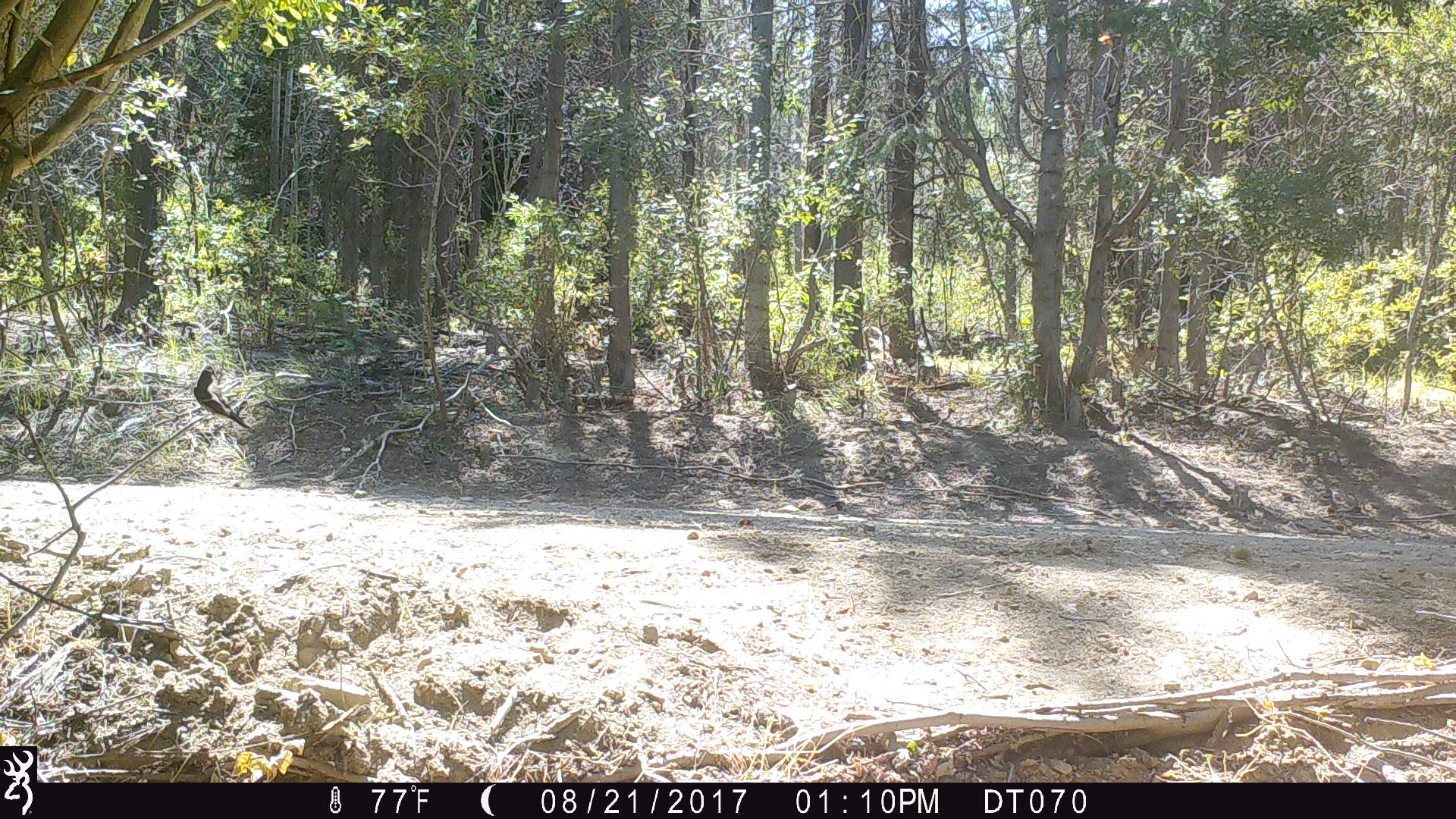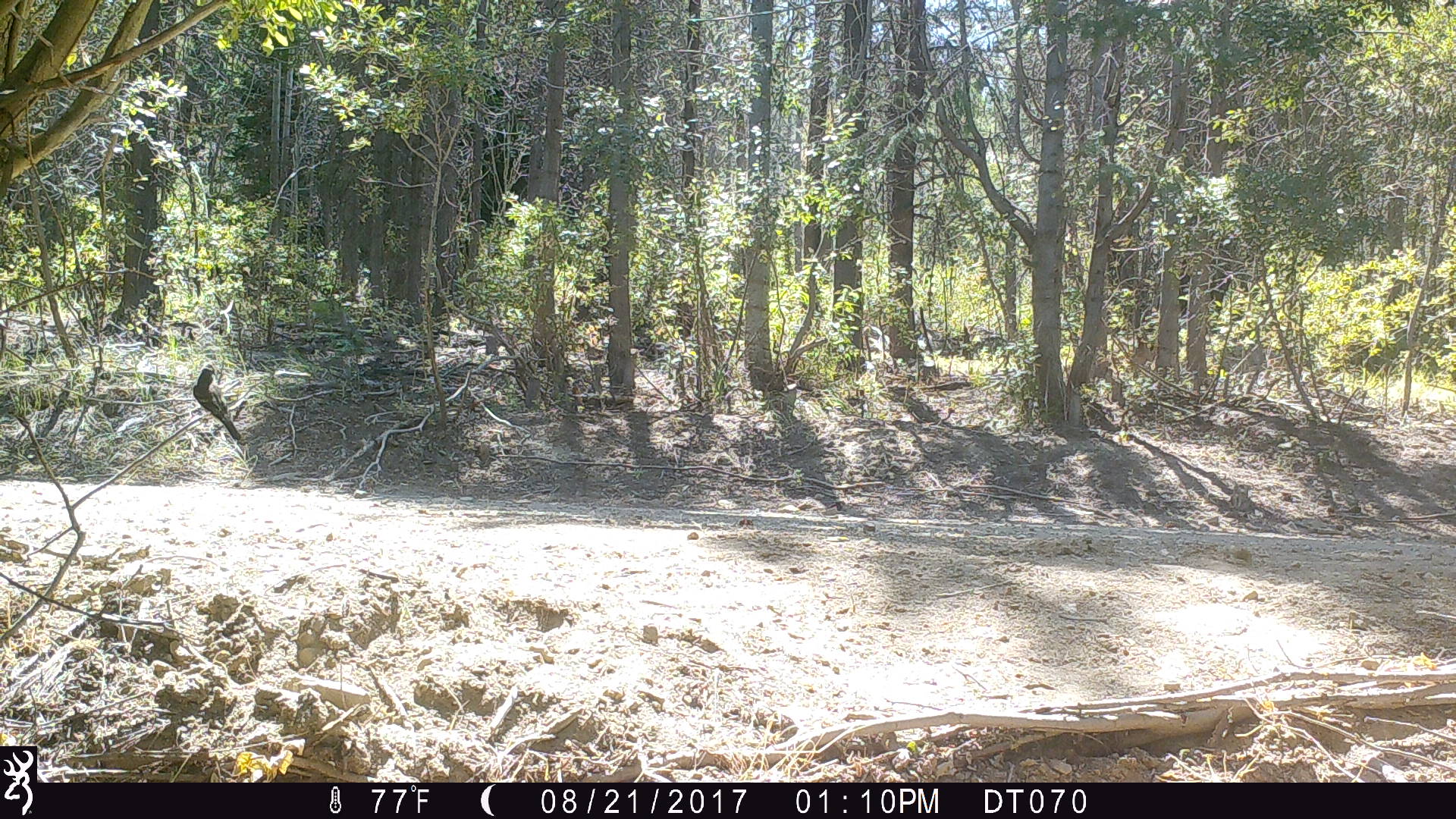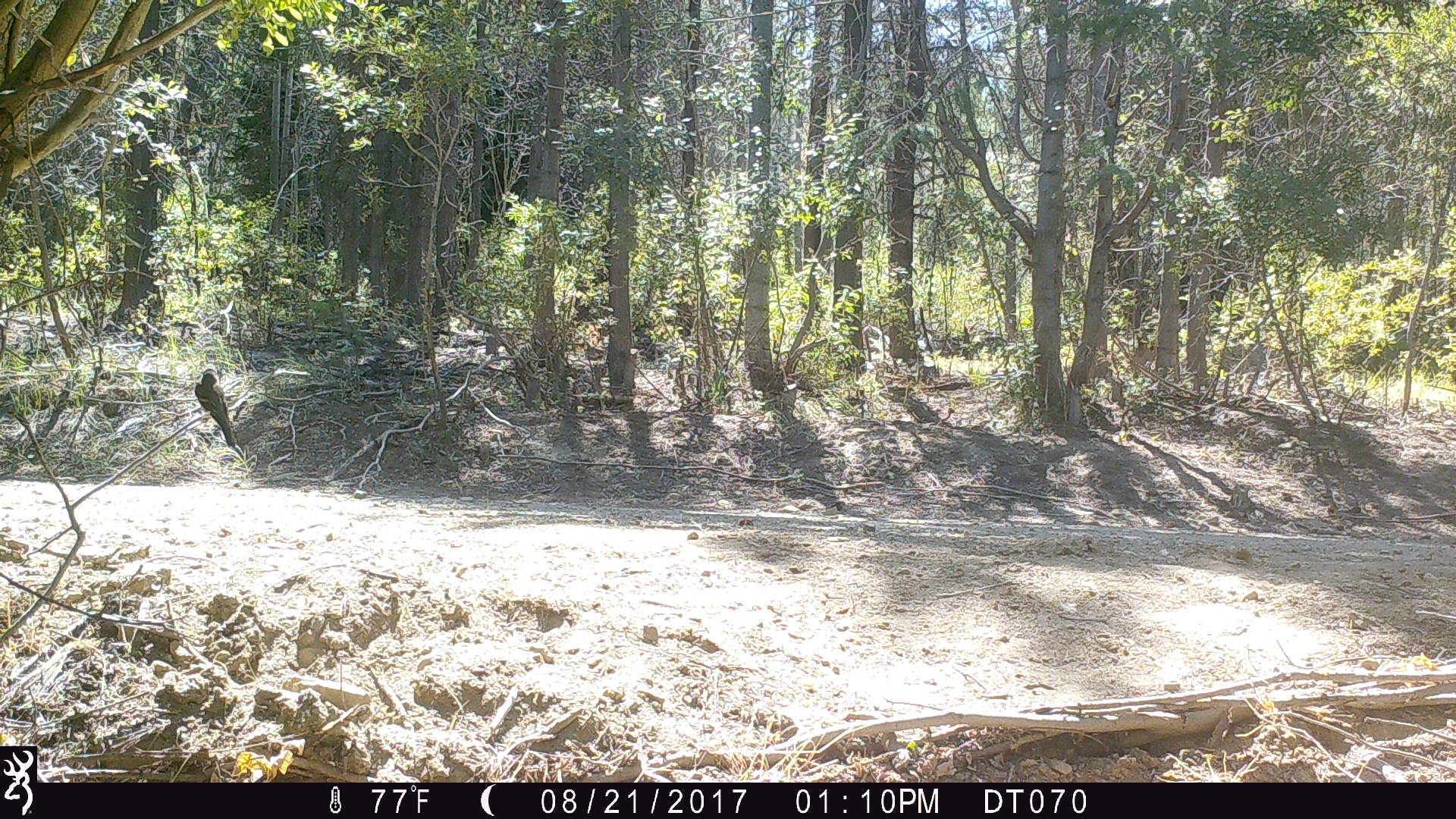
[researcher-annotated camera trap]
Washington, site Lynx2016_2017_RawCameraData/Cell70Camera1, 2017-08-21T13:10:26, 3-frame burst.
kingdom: Animalia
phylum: Chordata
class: Aves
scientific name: Aves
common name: birds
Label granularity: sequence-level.